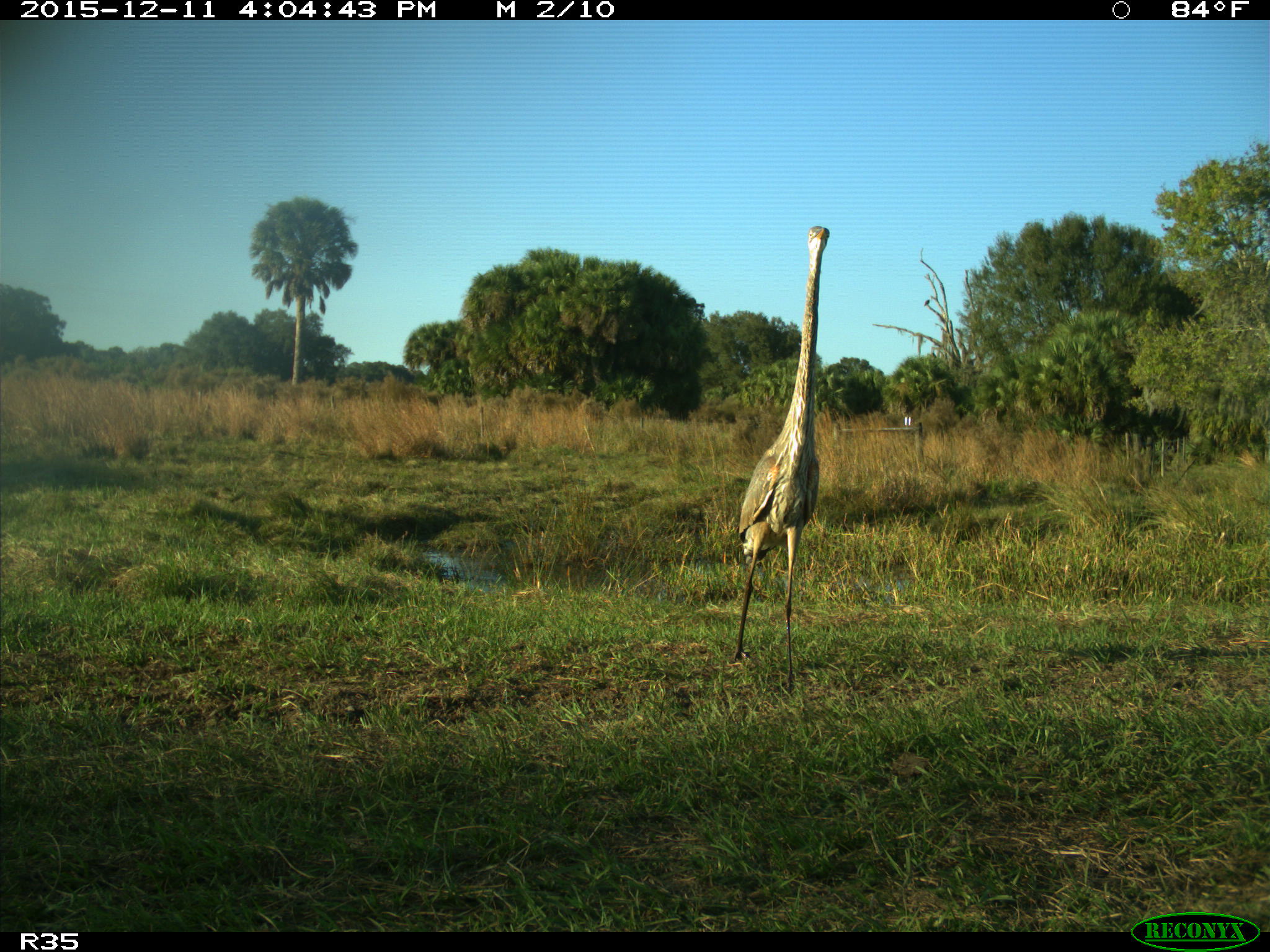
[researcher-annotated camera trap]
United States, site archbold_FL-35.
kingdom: Animalia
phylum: Chordata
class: Aves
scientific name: Aves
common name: birds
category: unidentified bird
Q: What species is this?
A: Unidentified bird (birds) (Aves).